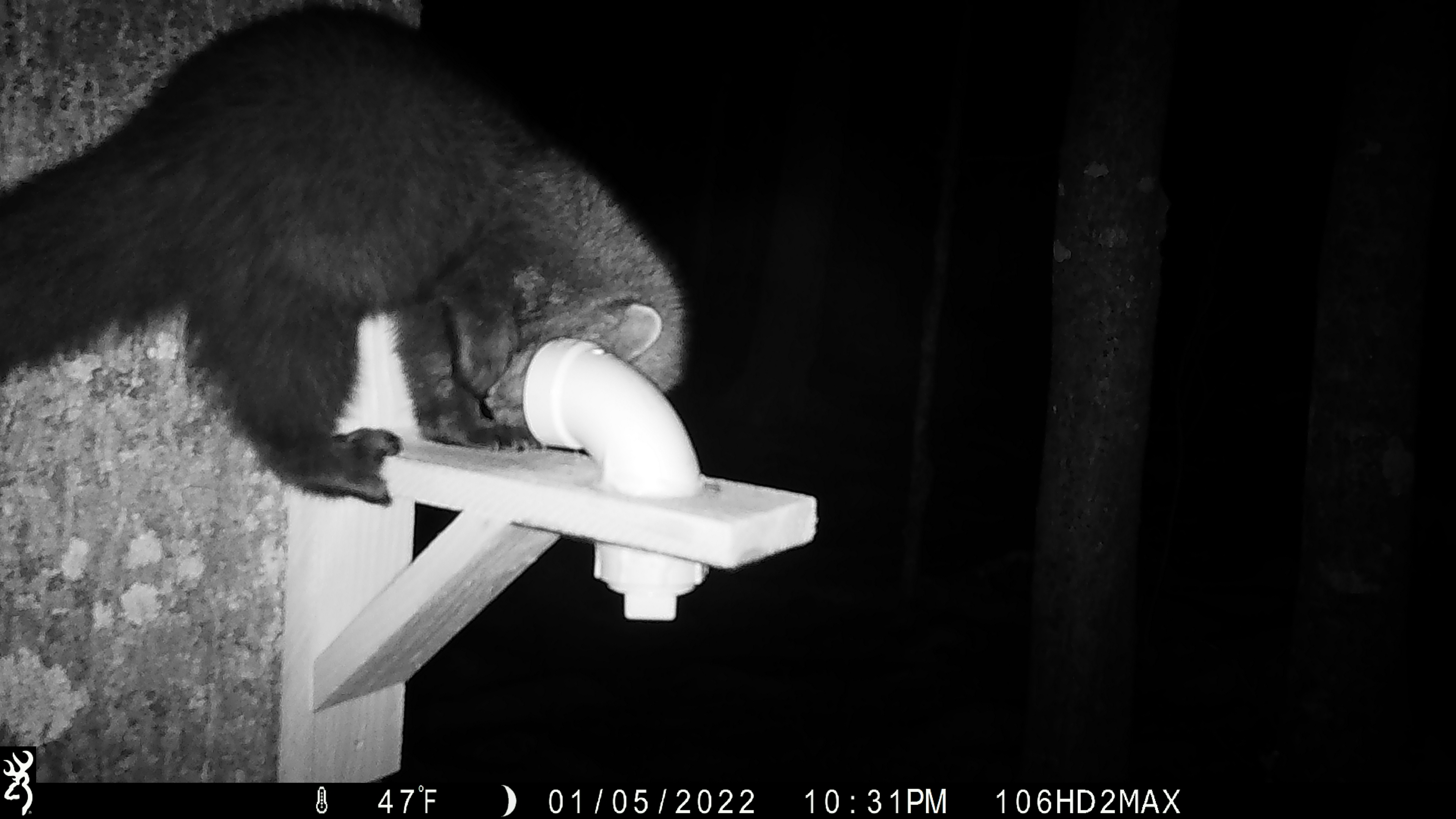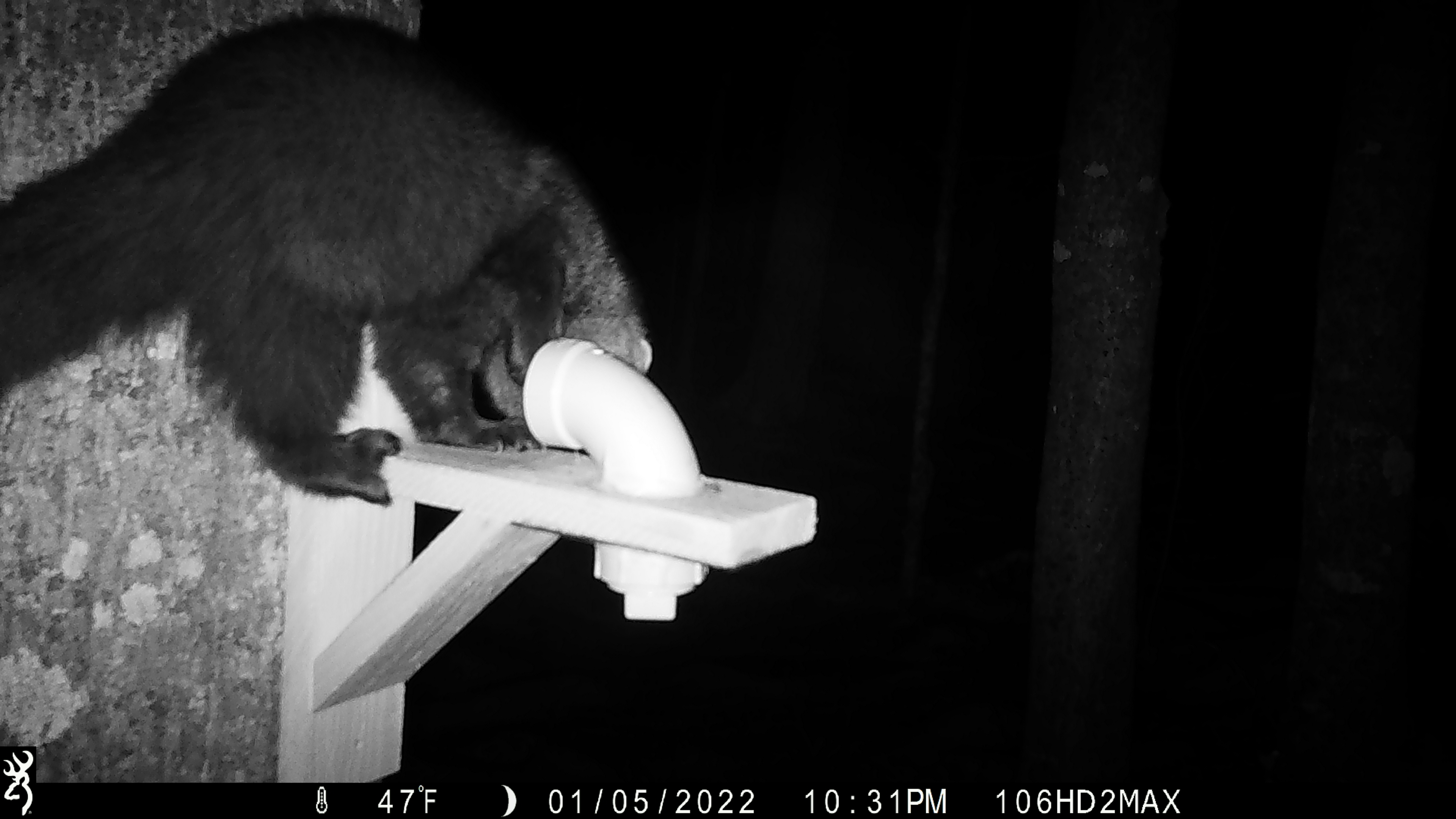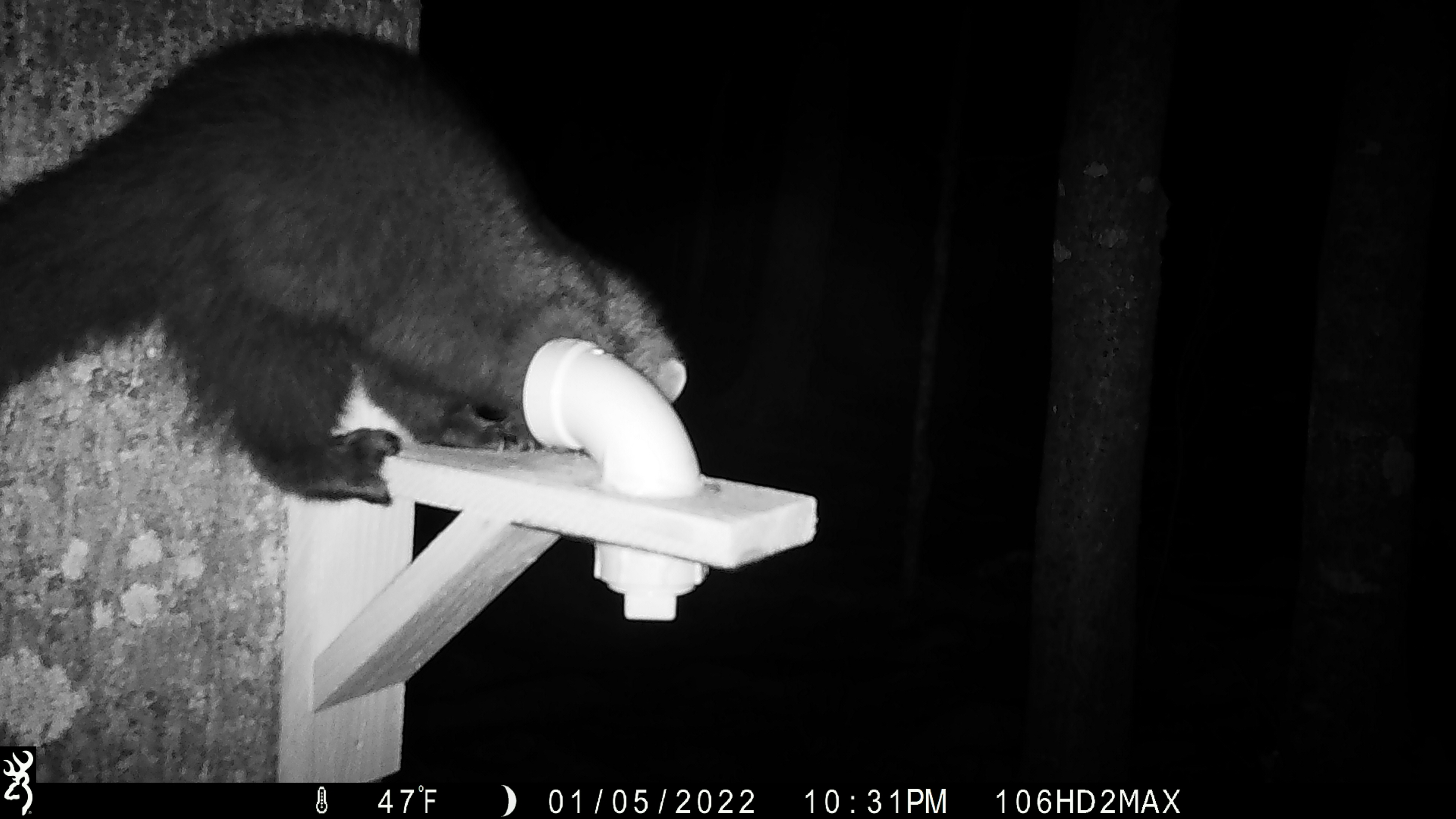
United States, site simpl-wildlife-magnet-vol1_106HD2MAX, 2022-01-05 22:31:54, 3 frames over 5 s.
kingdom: Animalia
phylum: Chordata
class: Mammalia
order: Carnivora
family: Mustelidae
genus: Pekania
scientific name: Pekania pennanti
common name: fisher